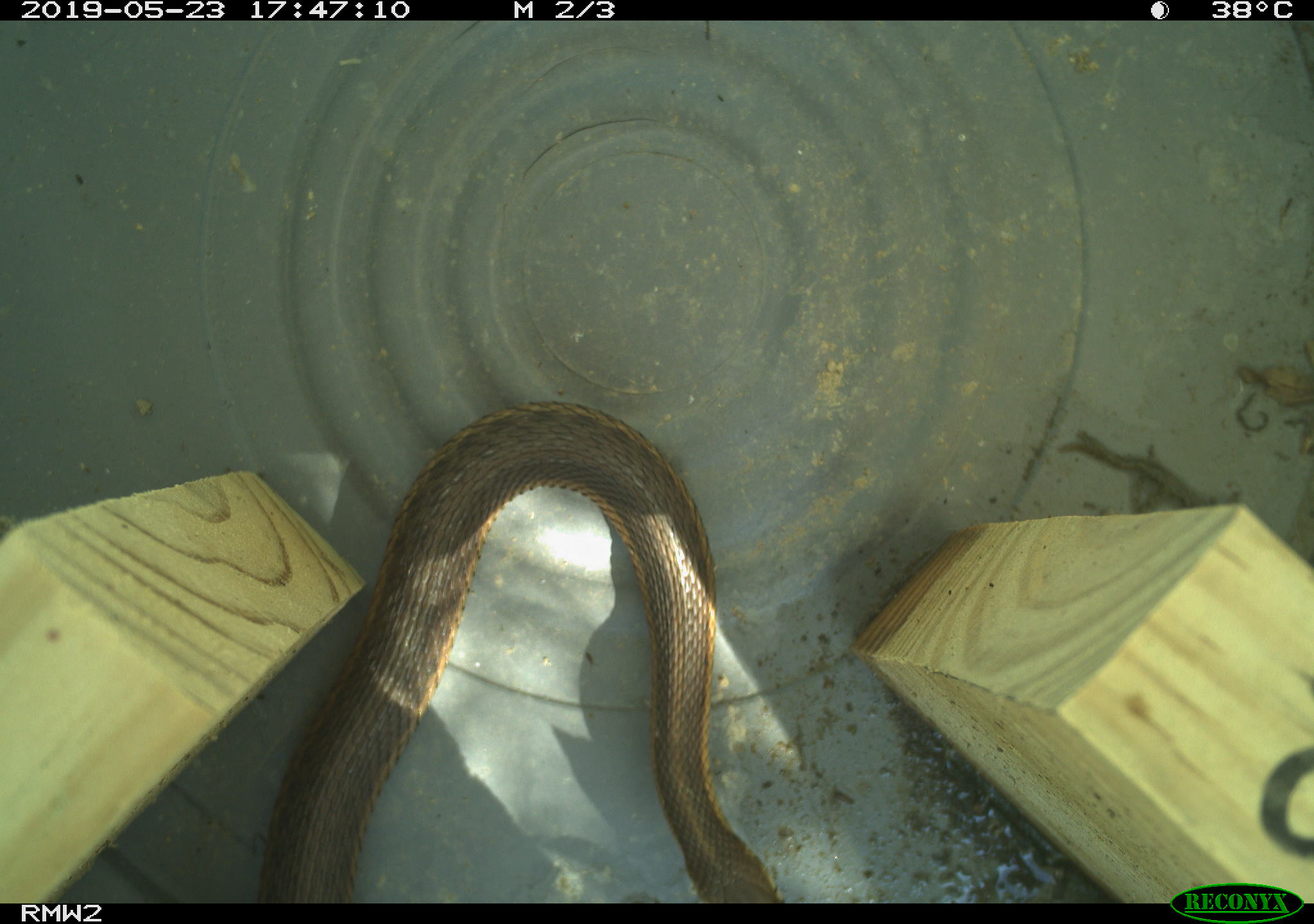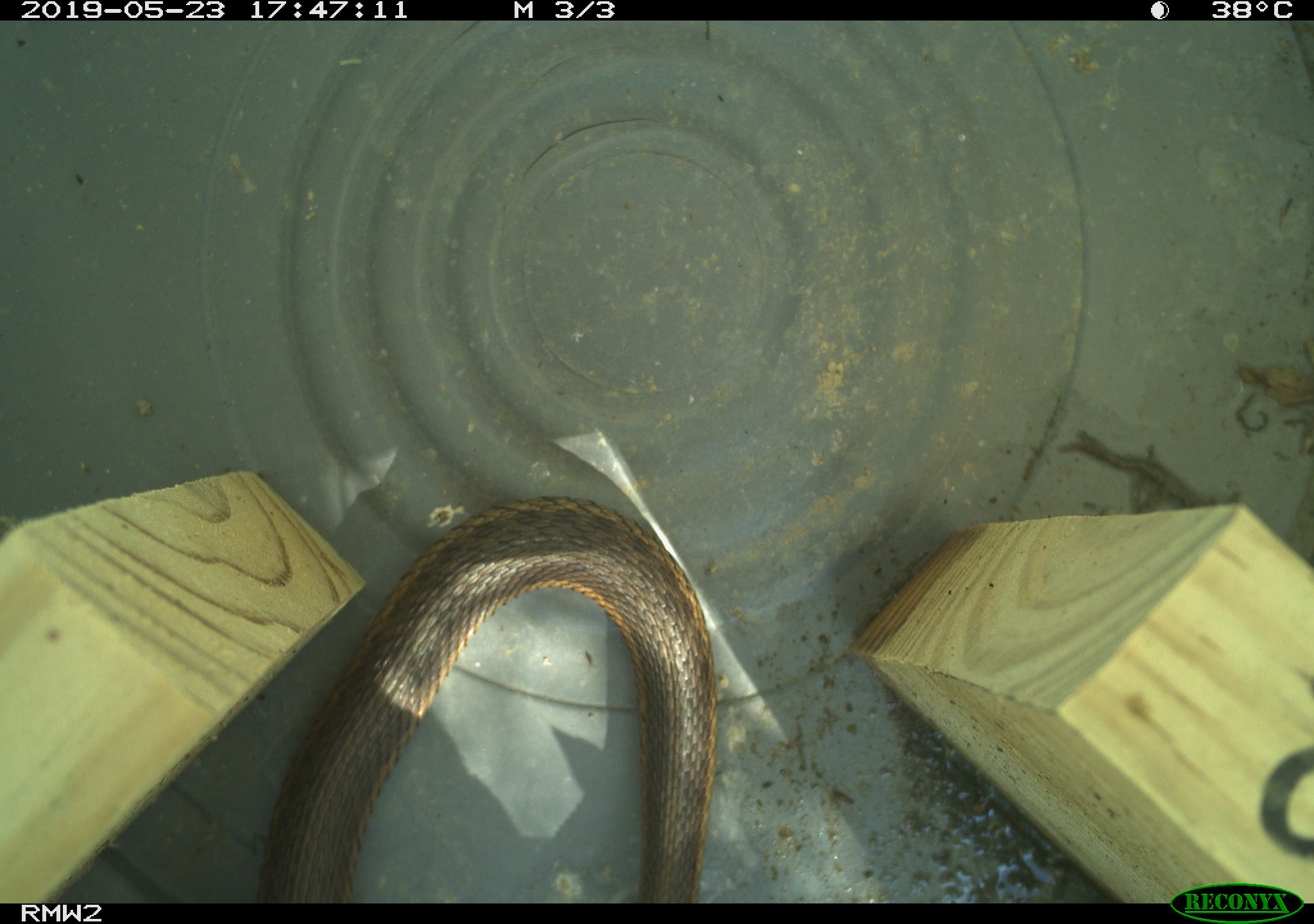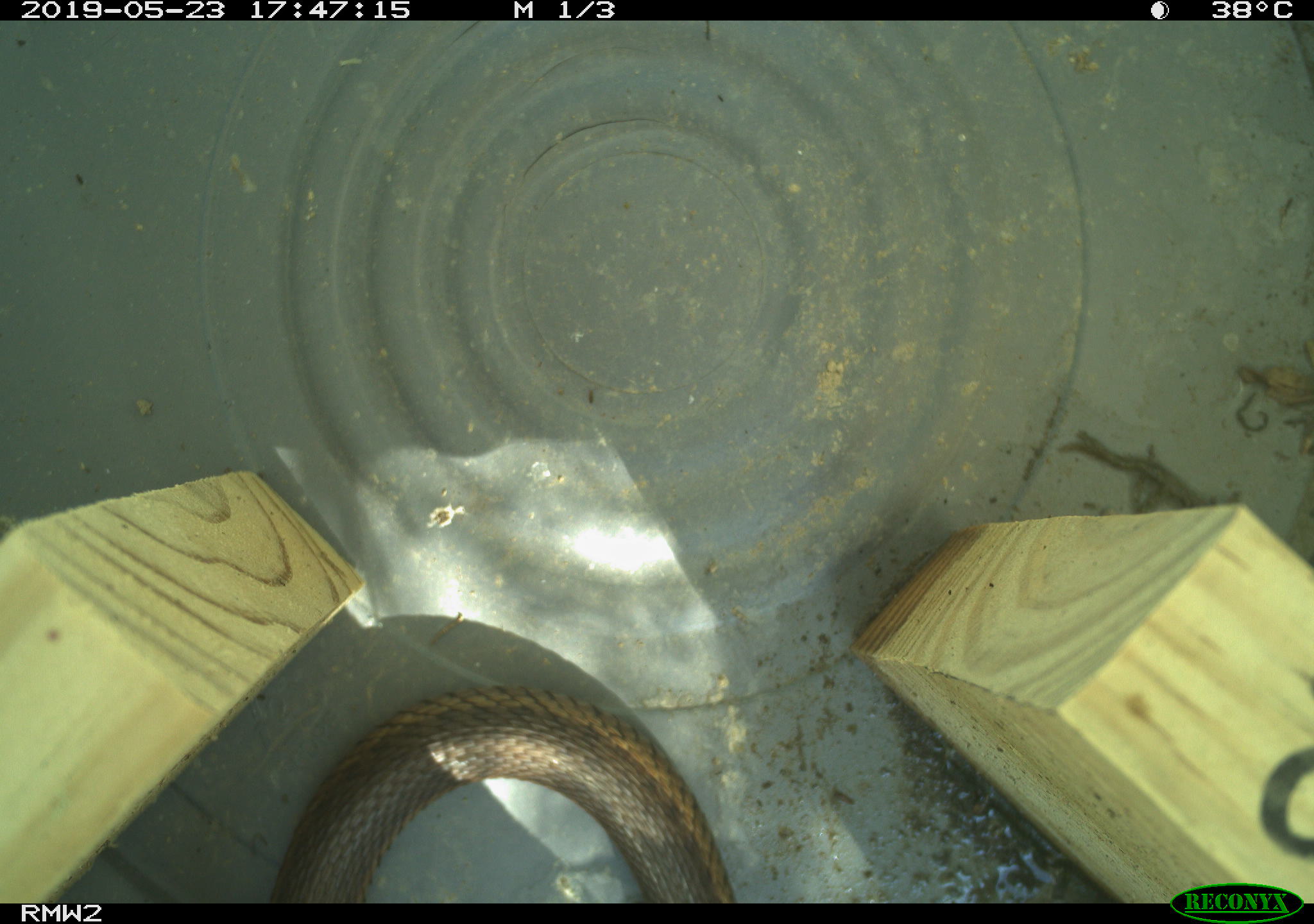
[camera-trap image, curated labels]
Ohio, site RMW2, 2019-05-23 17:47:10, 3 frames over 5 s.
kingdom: Animalia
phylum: Chordata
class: Reptilia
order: Squamata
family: Colubridae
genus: Thamnophis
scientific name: Thamnophis sirtalis sirtalis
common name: eastern gartersnake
Eastern gartersnake (Thamnophis sirtalis sirtalis).